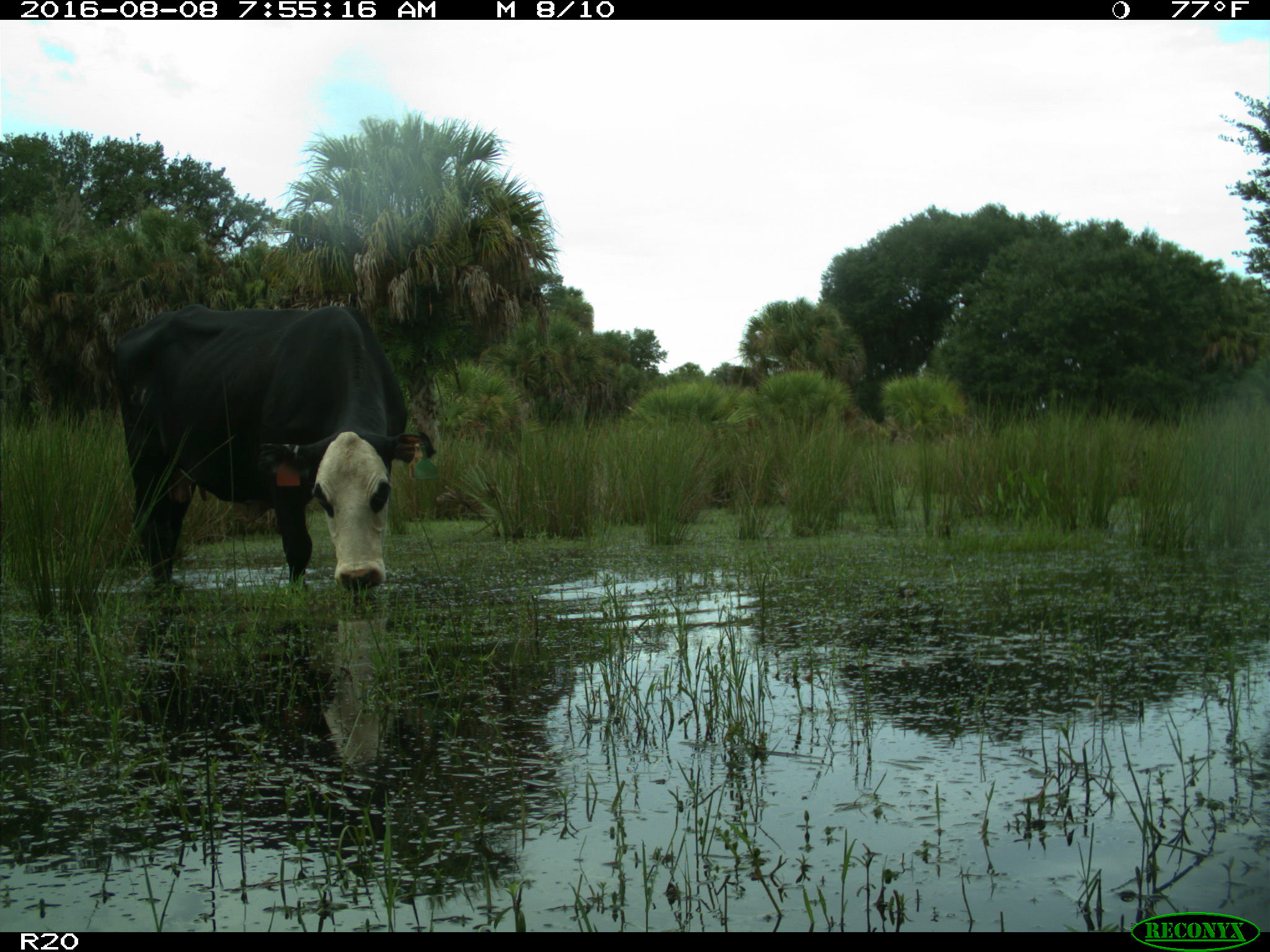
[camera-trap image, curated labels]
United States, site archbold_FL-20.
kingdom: Animalia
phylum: Chordata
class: Mammalia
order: Artiodactyla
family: Bovidae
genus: Bos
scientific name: Bos taurus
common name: domestic cow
Bos taurus (domestic cow).